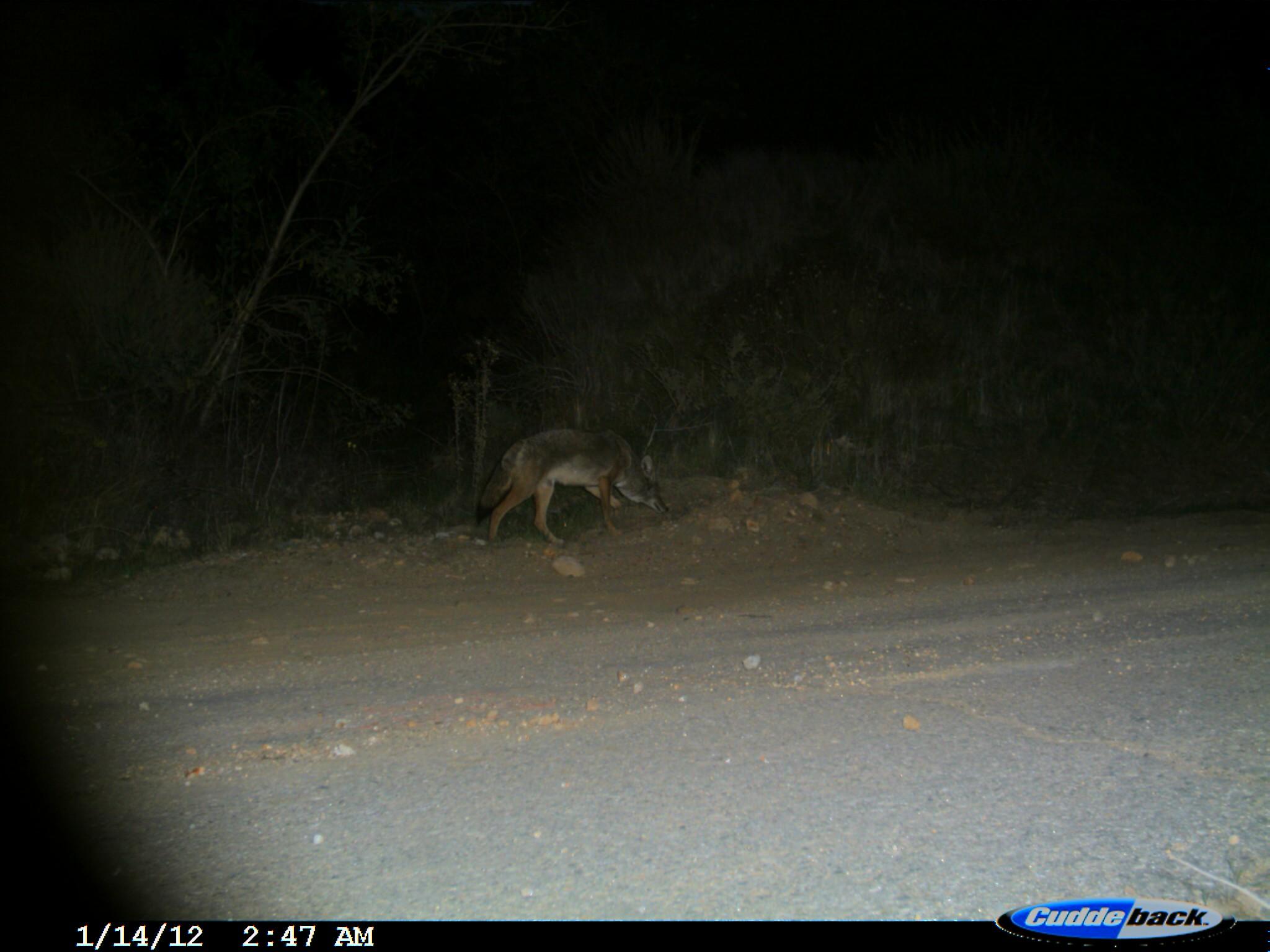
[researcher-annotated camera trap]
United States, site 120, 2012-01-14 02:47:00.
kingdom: Animalia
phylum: Chordata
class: Mammalia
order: Carnivora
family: Canidae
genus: Canis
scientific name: Canis latrans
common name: coyote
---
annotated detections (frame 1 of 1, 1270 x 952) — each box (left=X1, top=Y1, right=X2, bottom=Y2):
coyote: (left=473, top=422, right=681, bottom=555)